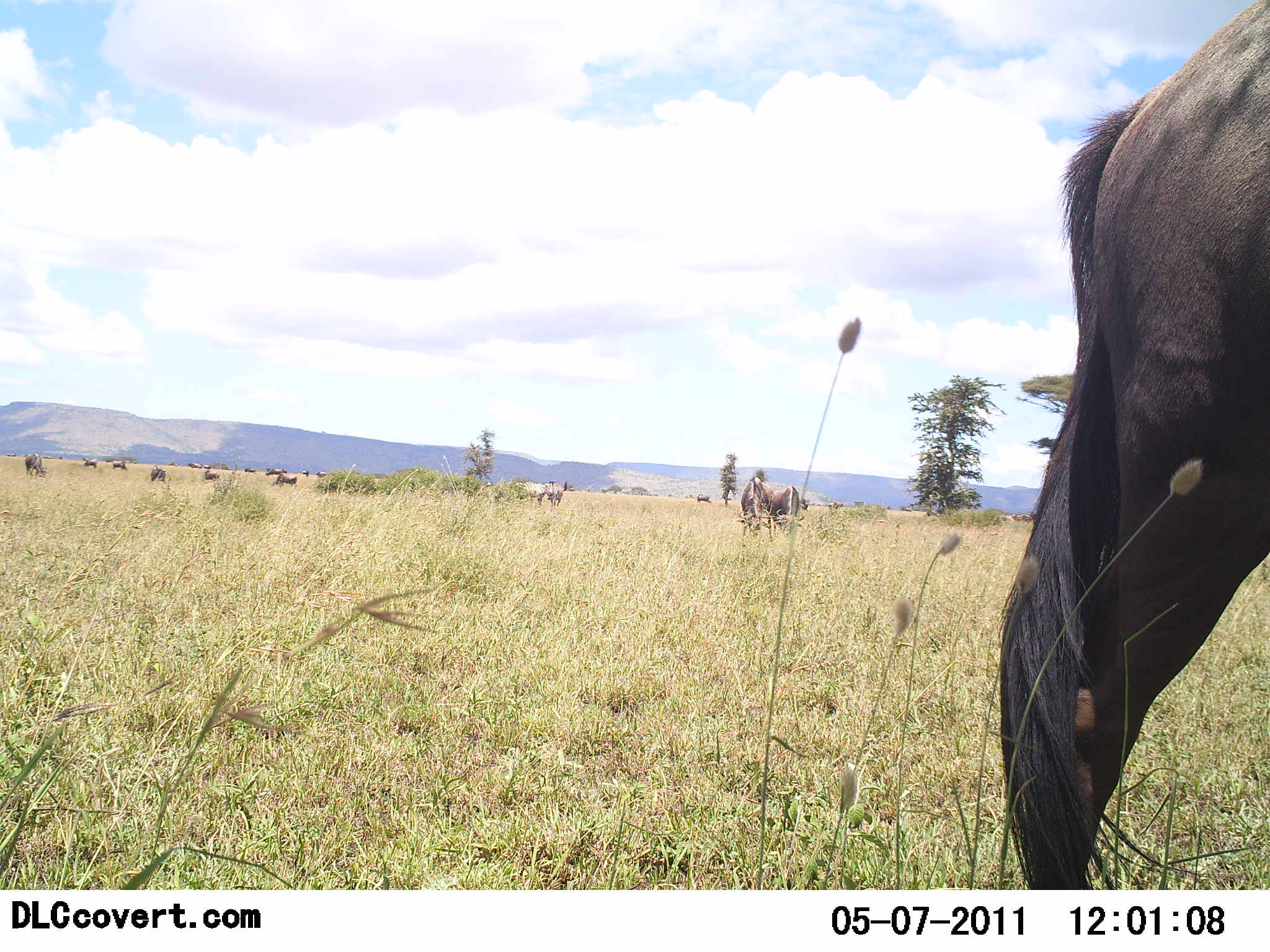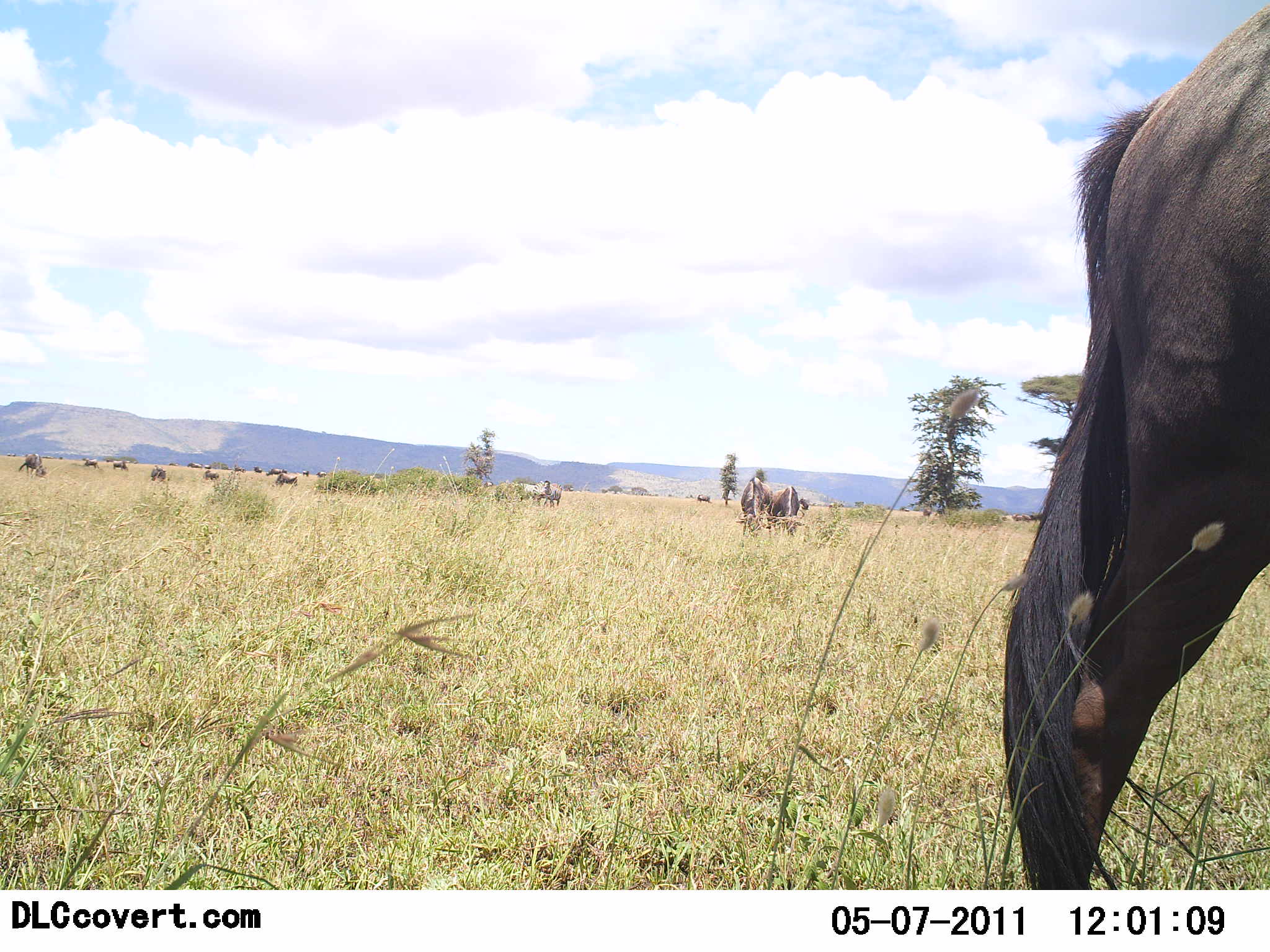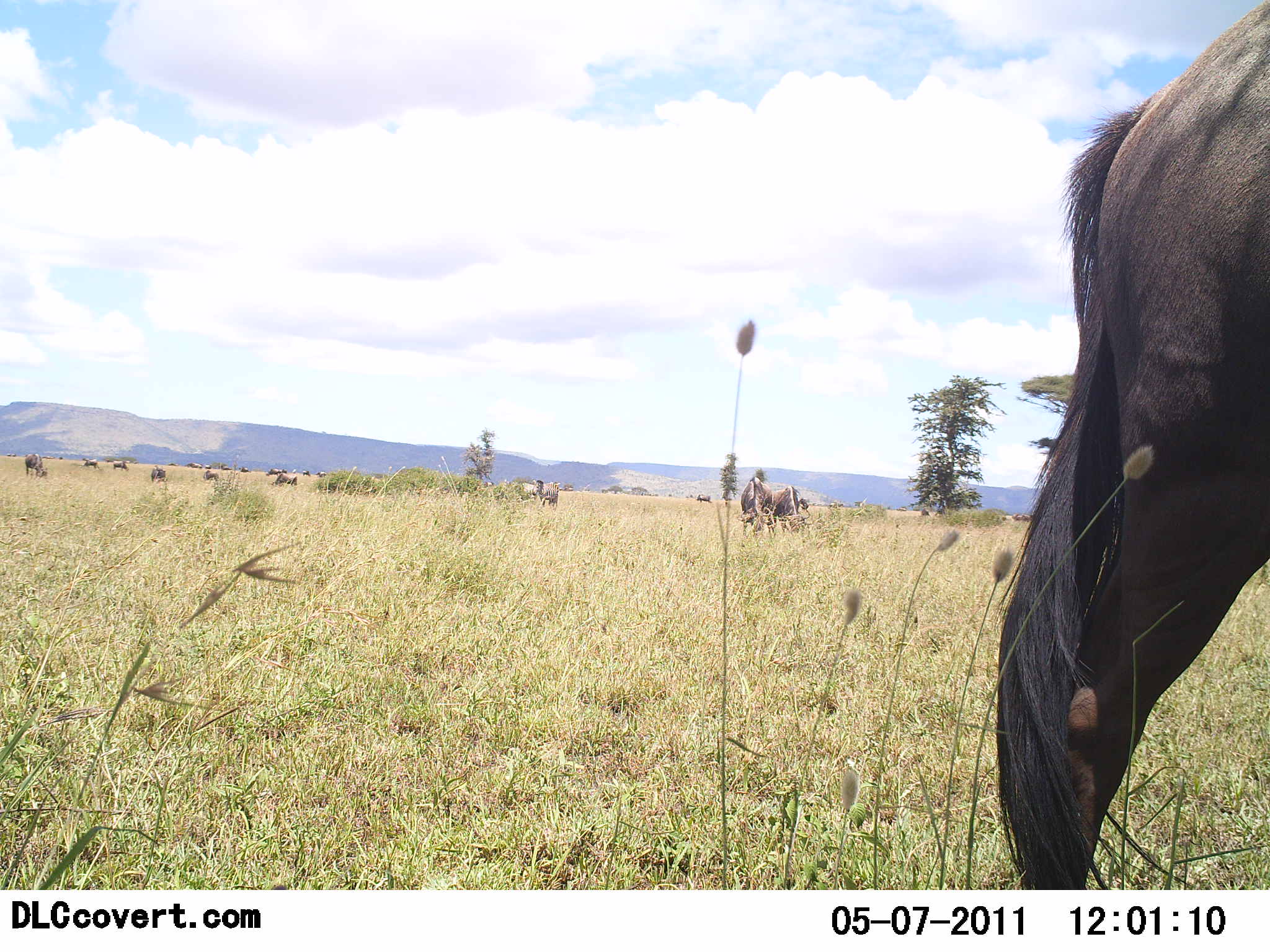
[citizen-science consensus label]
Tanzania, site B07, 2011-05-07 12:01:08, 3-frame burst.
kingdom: Animalia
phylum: Chordata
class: Mammalia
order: Artiodactyla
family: Bovidae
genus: Connochaetes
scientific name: Connochaetes taurinus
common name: blue wildebeest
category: wildebeest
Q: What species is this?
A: Wildebeest (blue wildebeest) (Connochaetes taurinus).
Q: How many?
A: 11-50.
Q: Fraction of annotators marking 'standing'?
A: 80%.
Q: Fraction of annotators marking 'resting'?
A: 7%.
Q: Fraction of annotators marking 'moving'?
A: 40%.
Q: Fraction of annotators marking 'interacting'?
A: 7%.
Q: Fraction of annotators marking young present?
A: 0%.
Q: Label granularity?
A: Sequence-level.